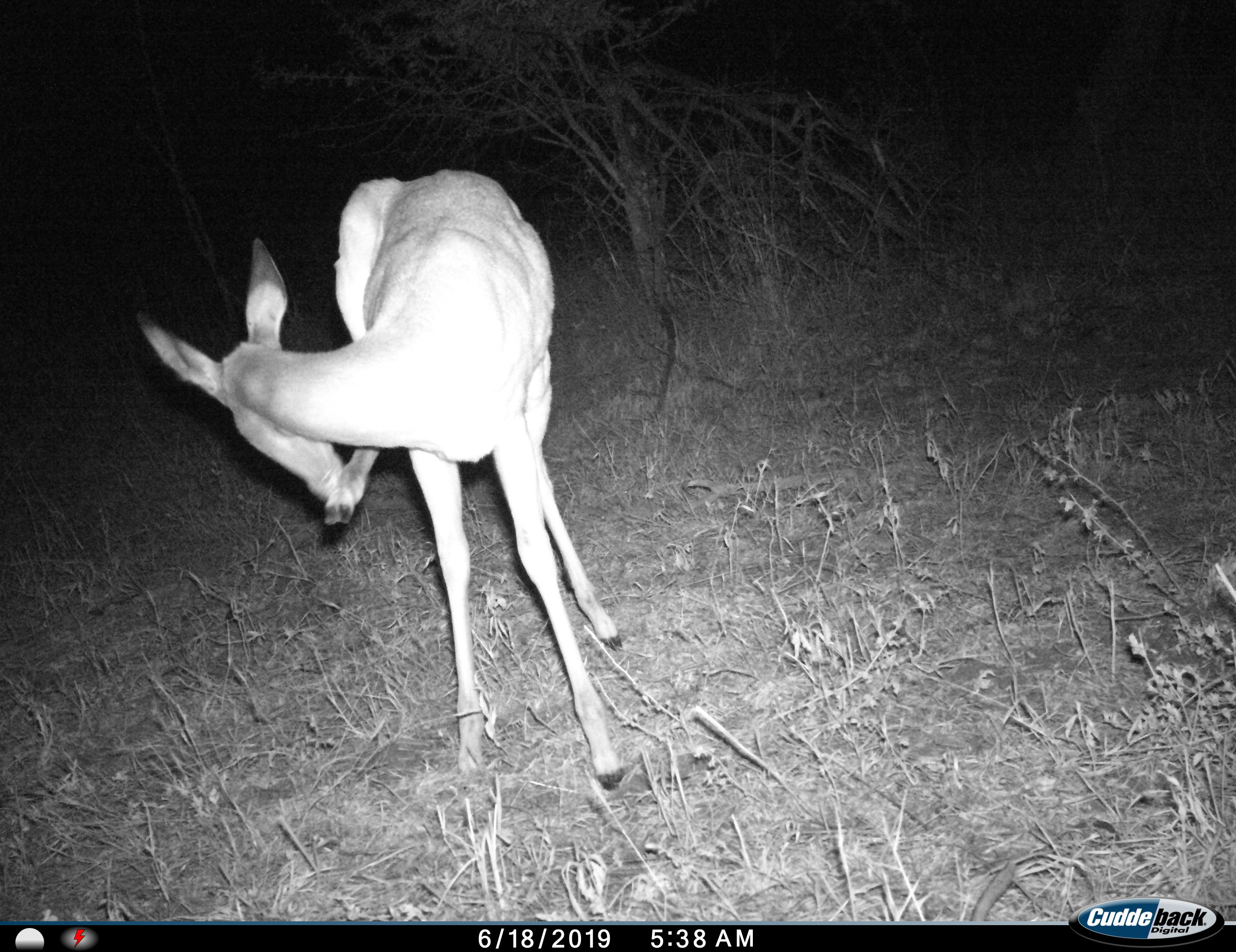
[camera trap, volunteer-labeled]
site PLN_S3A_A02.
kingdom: Animalia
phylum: Chordata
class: Mammalia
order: Artiodactyla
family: Bovidae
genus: Aepyceros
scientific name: Aepyceros melampus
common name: impala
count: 1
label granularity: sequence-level